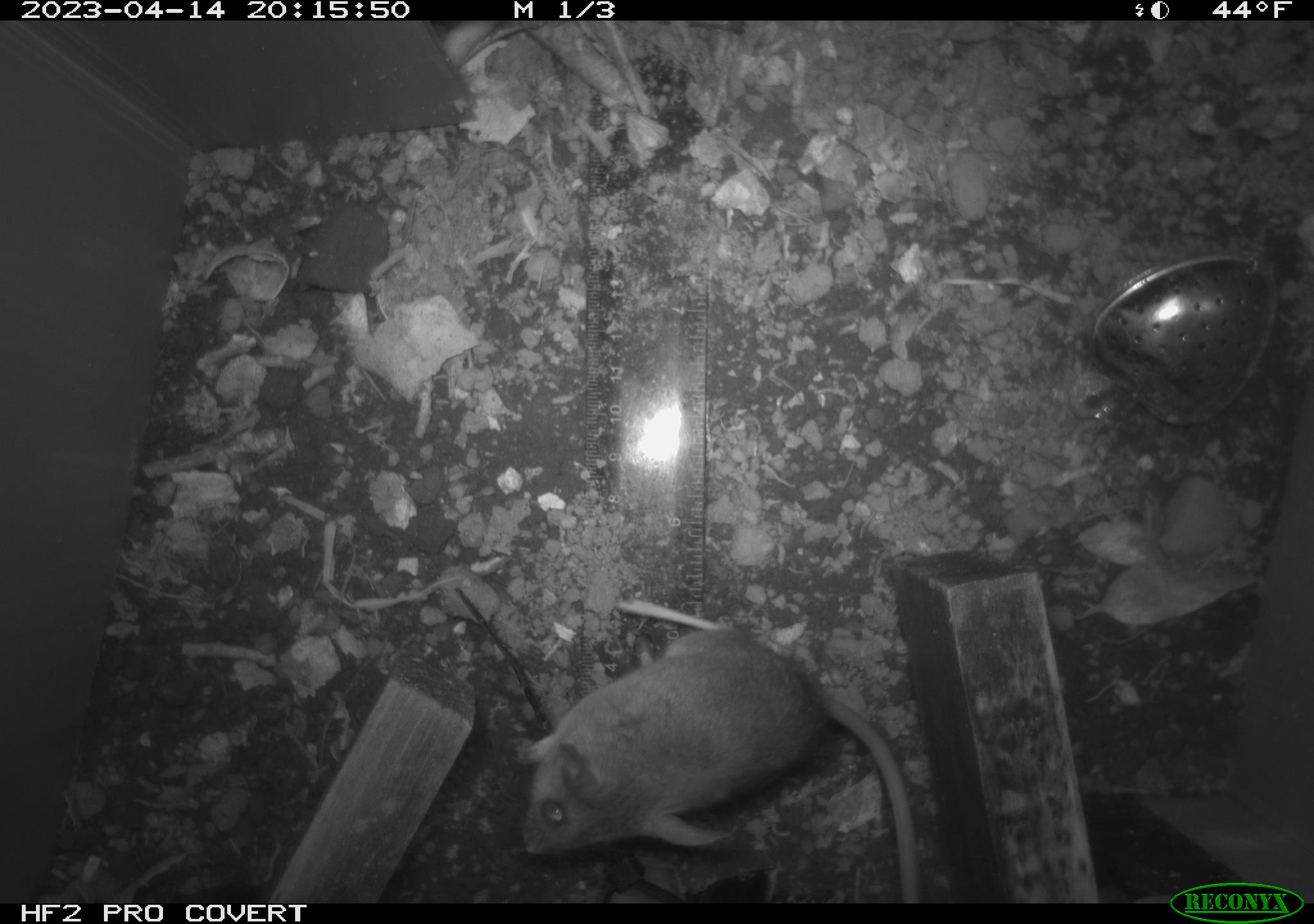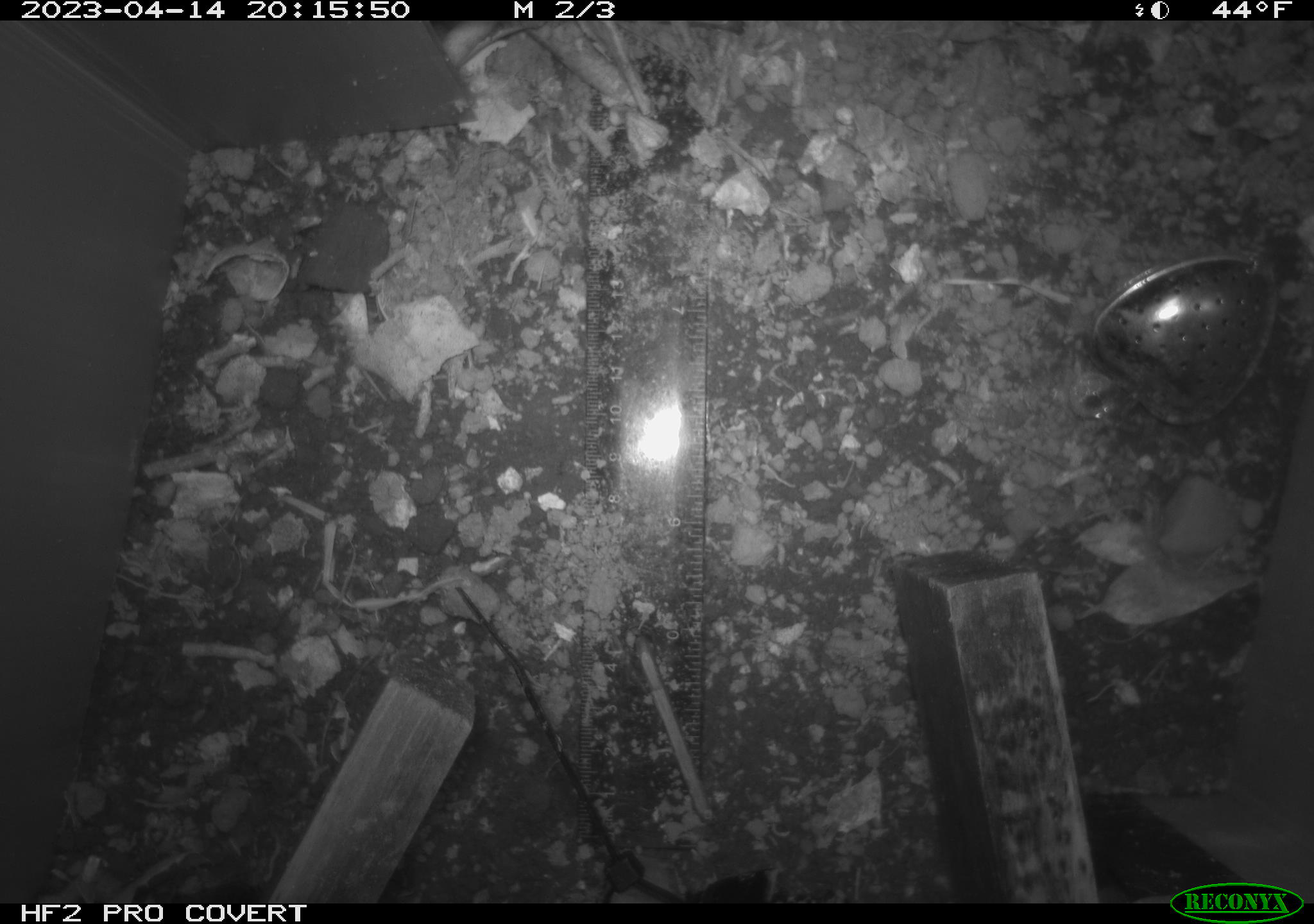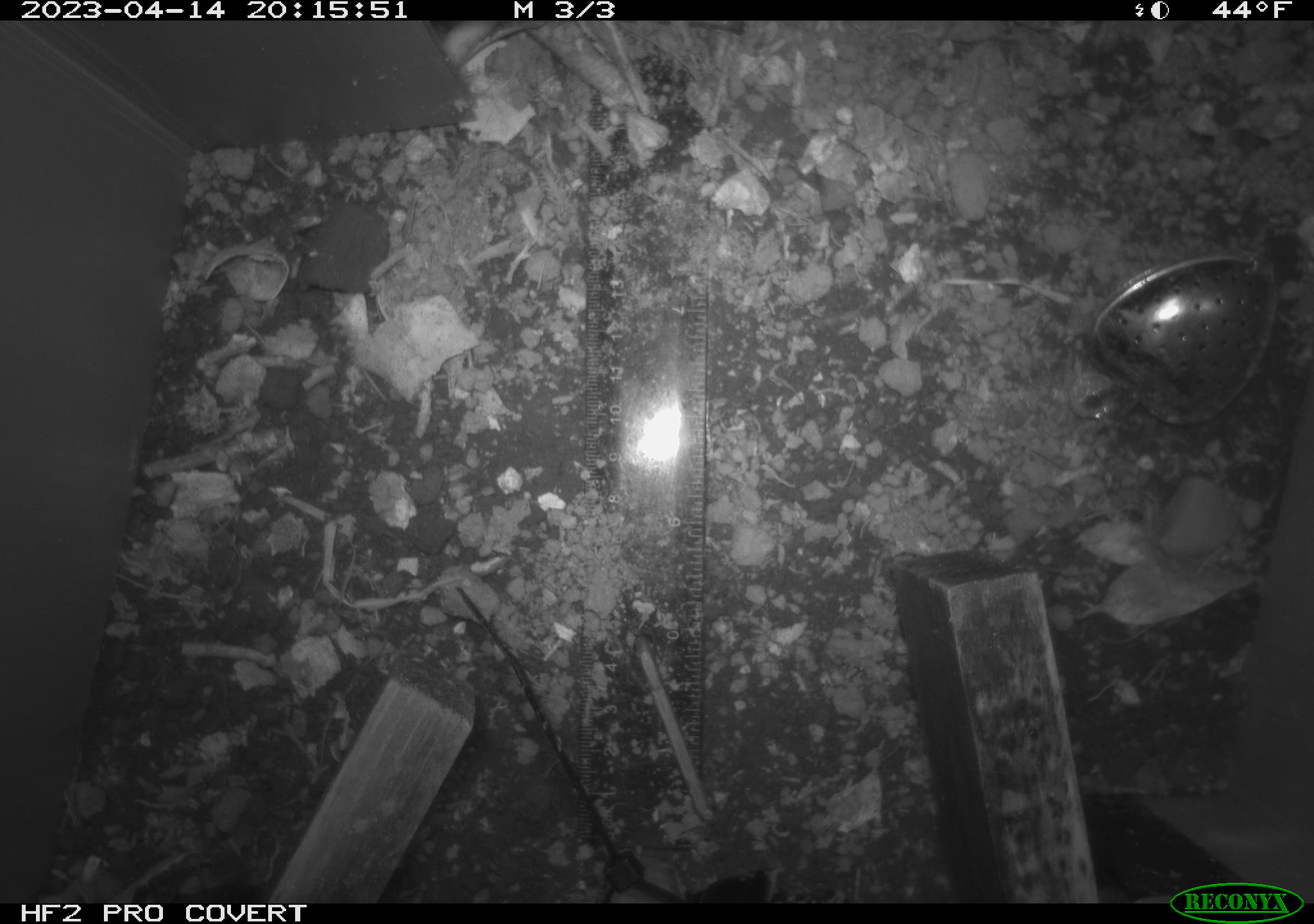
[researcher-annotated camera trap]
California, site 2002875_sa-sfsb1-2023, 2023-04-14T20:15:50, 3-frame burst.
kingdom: Animalia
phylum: Chordata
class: Mammalia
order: Rodentia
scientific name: Rodentia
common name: mouse species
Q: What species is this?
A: Mouse species (Rodentia).